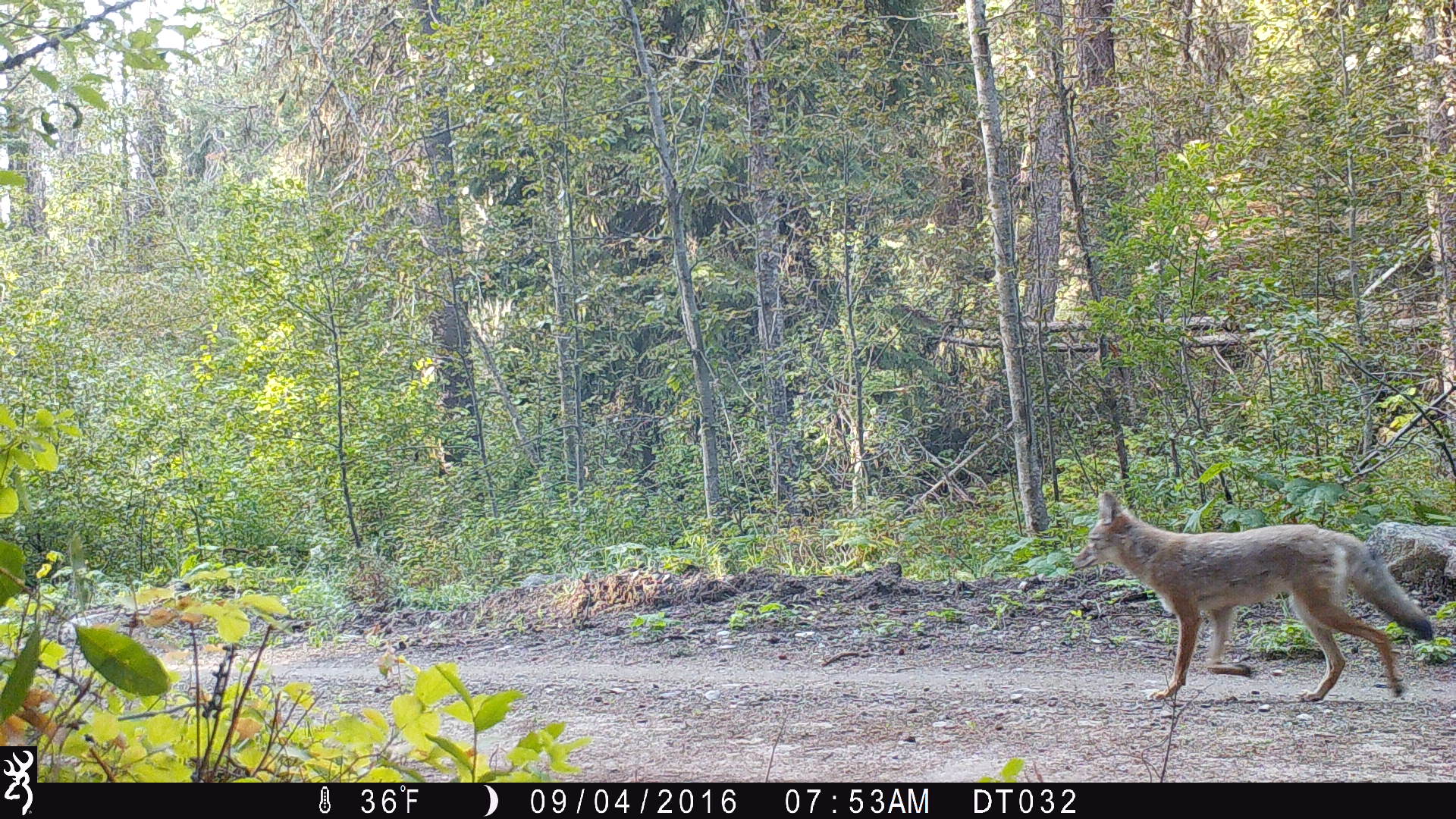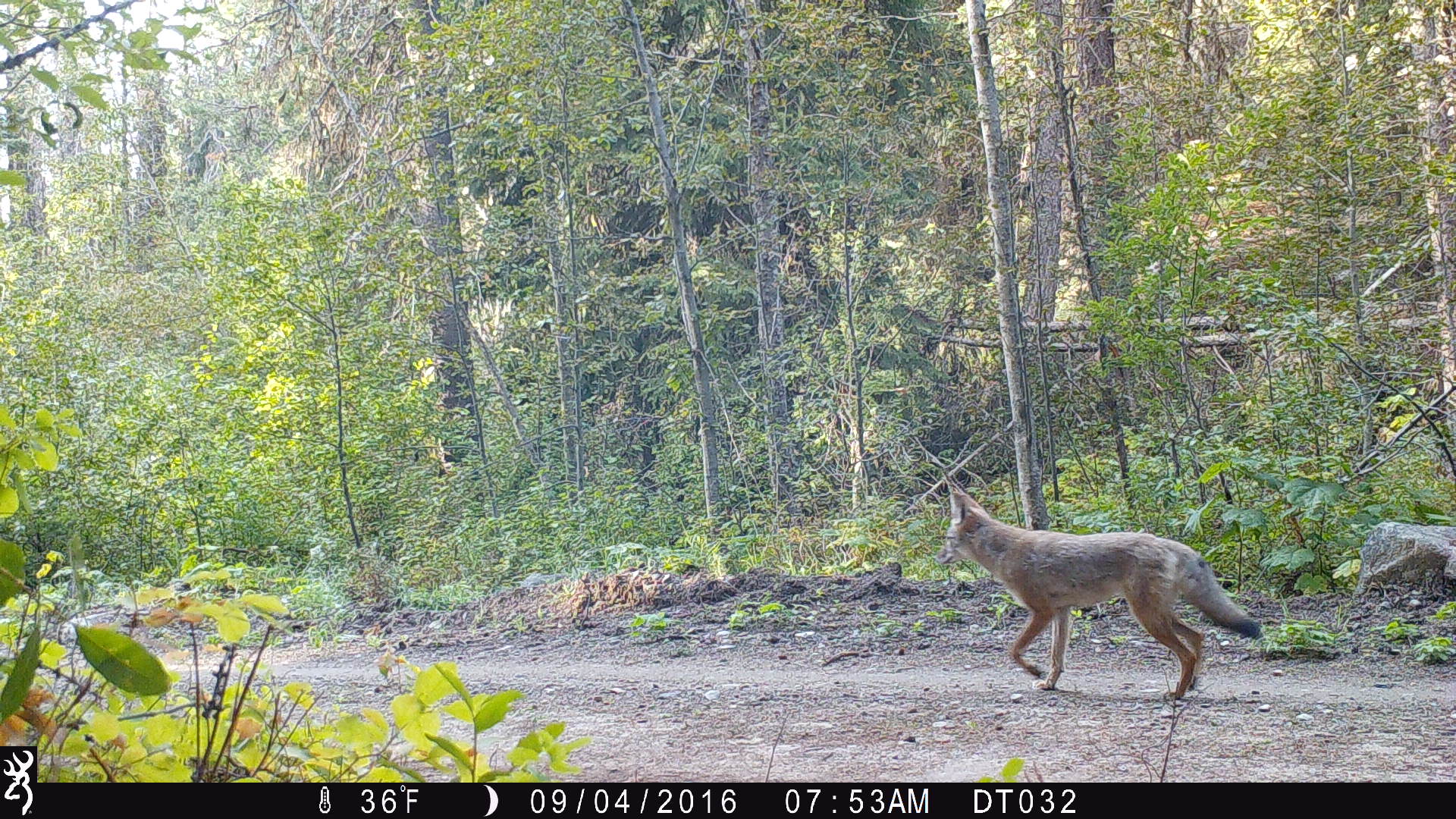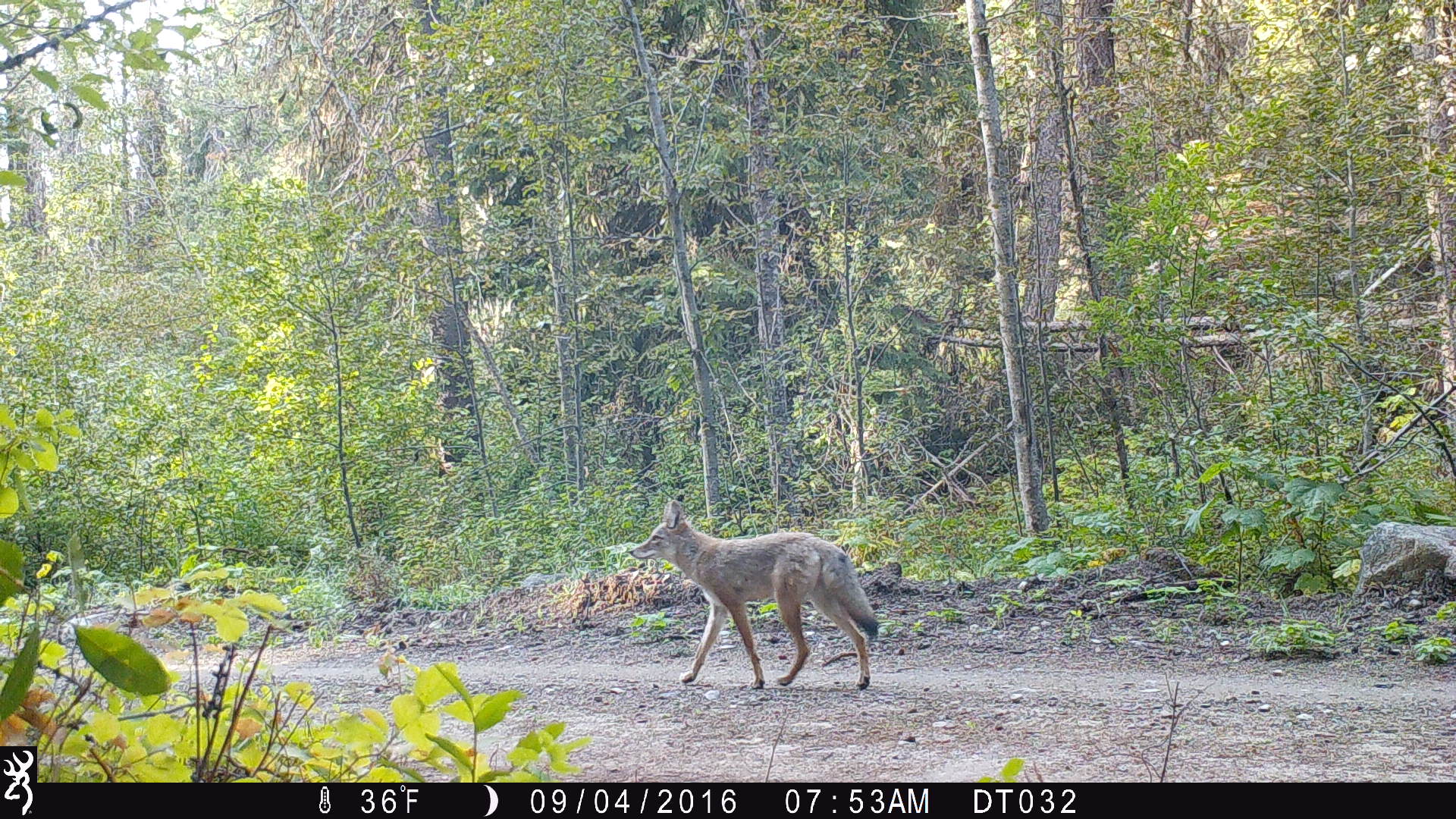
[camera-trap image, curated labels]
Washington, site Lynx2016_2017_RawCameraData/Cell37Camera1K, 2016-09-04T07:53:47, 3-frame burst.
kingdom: Animalia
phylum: Chordata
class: Mammalia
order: Carnivora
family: Canidae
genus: Canis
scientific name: Canis latrans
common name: coyote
Canis latrans (coyote). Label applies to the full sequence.